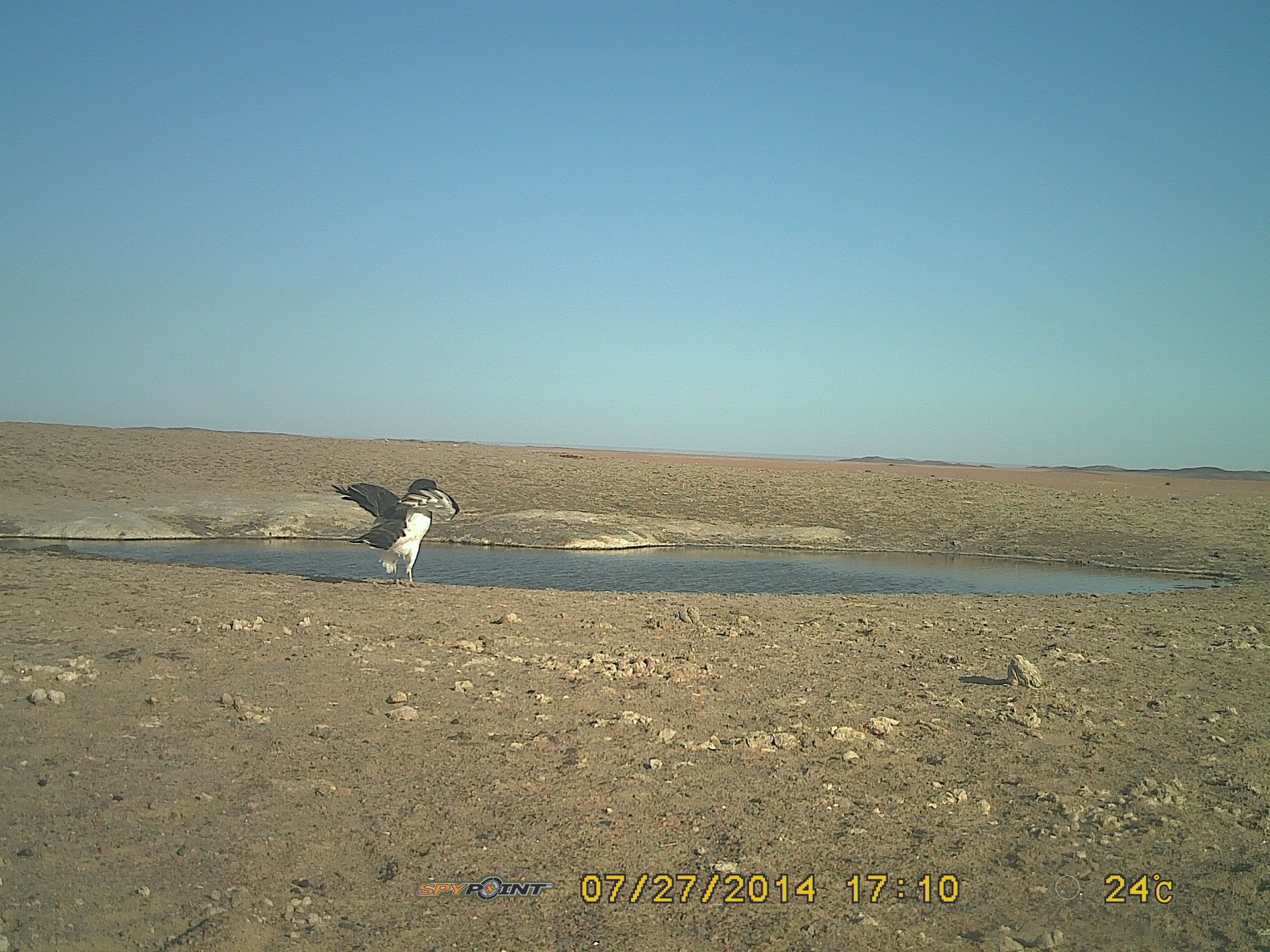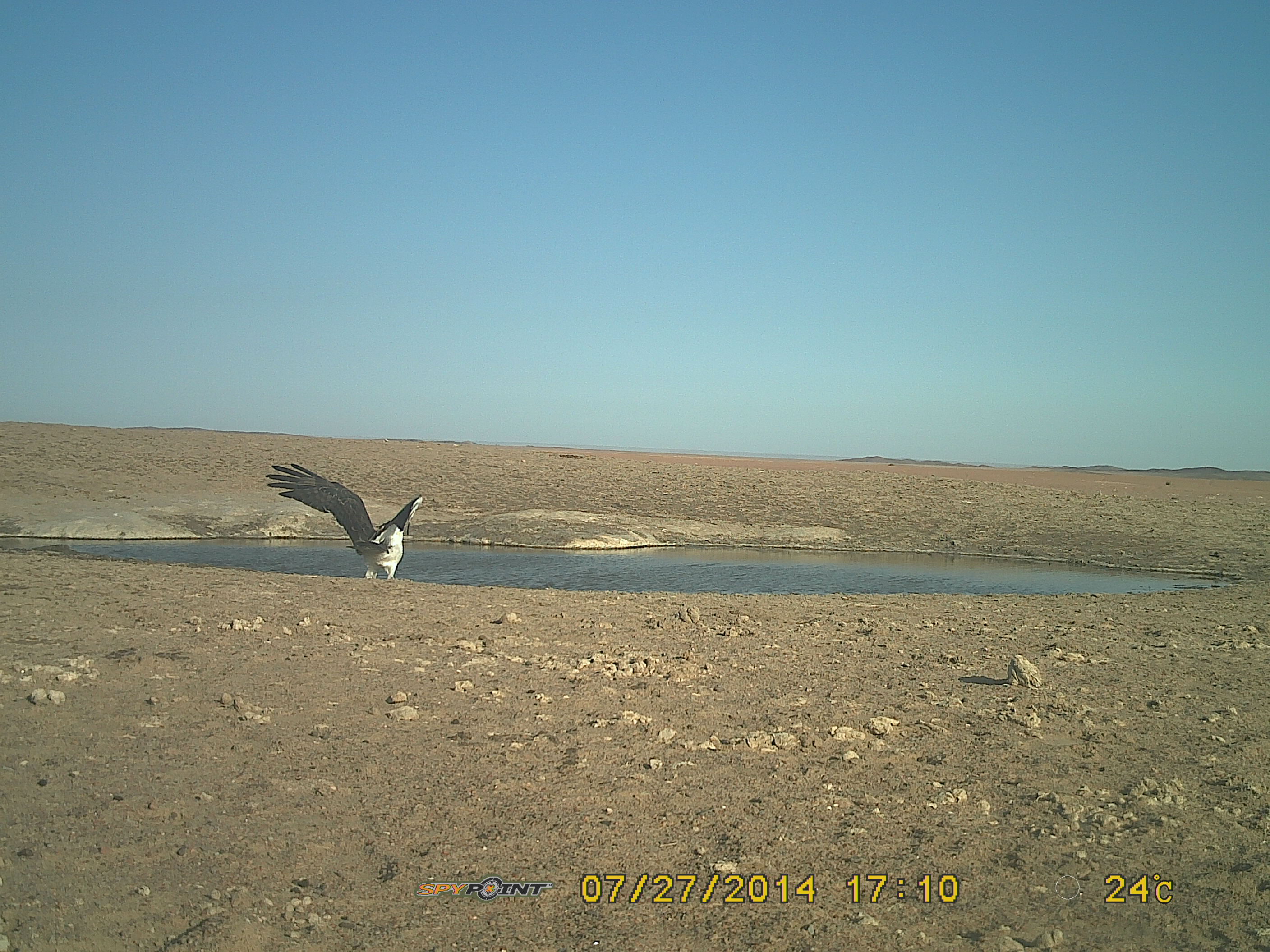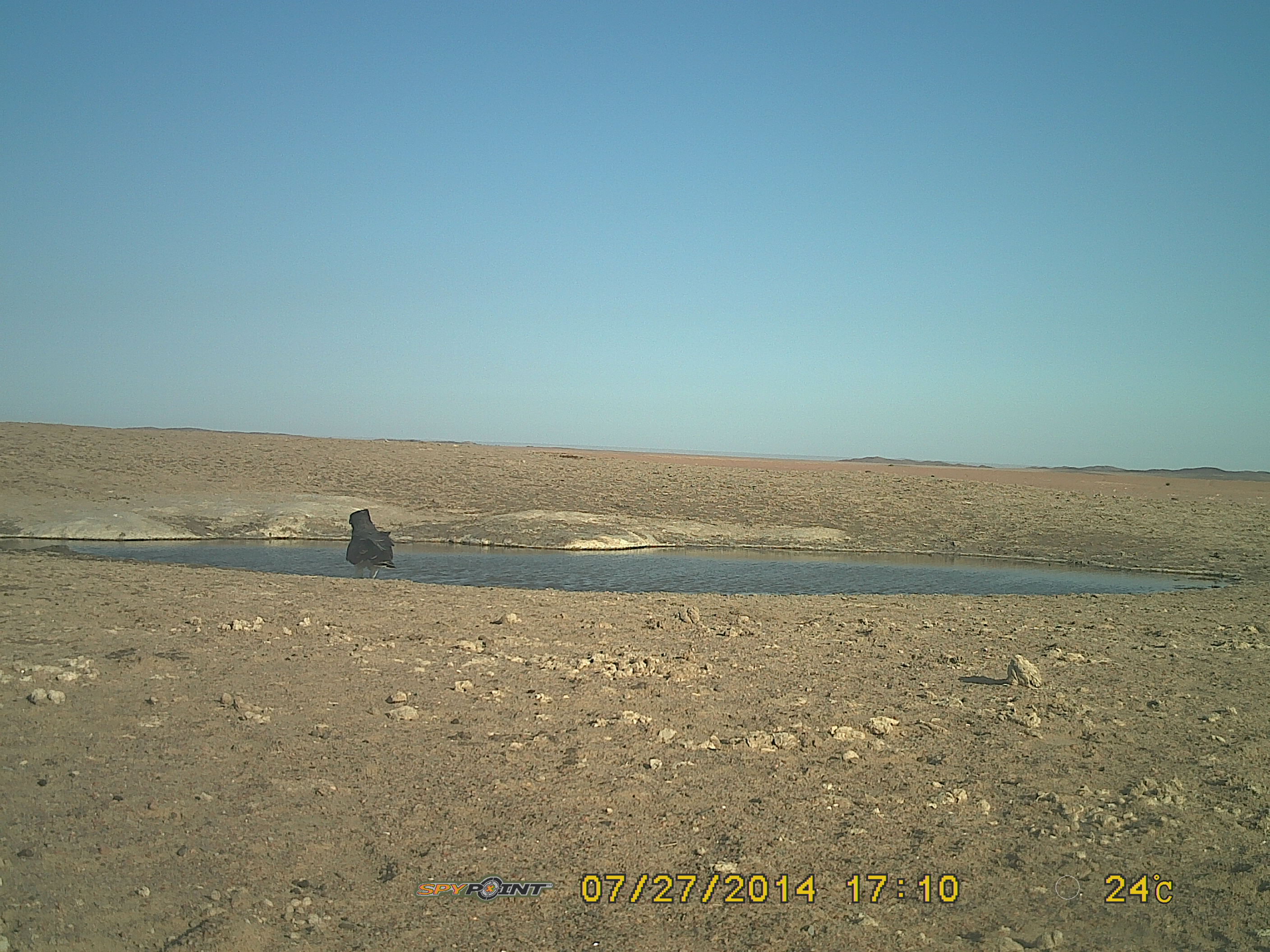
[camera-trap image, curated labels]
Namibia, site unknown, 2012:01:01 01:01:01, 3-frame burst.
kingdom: Animalia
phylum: Chordata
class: Aves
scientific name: Aves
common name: raptor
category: cn-raptors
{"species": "cn-raptors (raptor) (Aves)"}